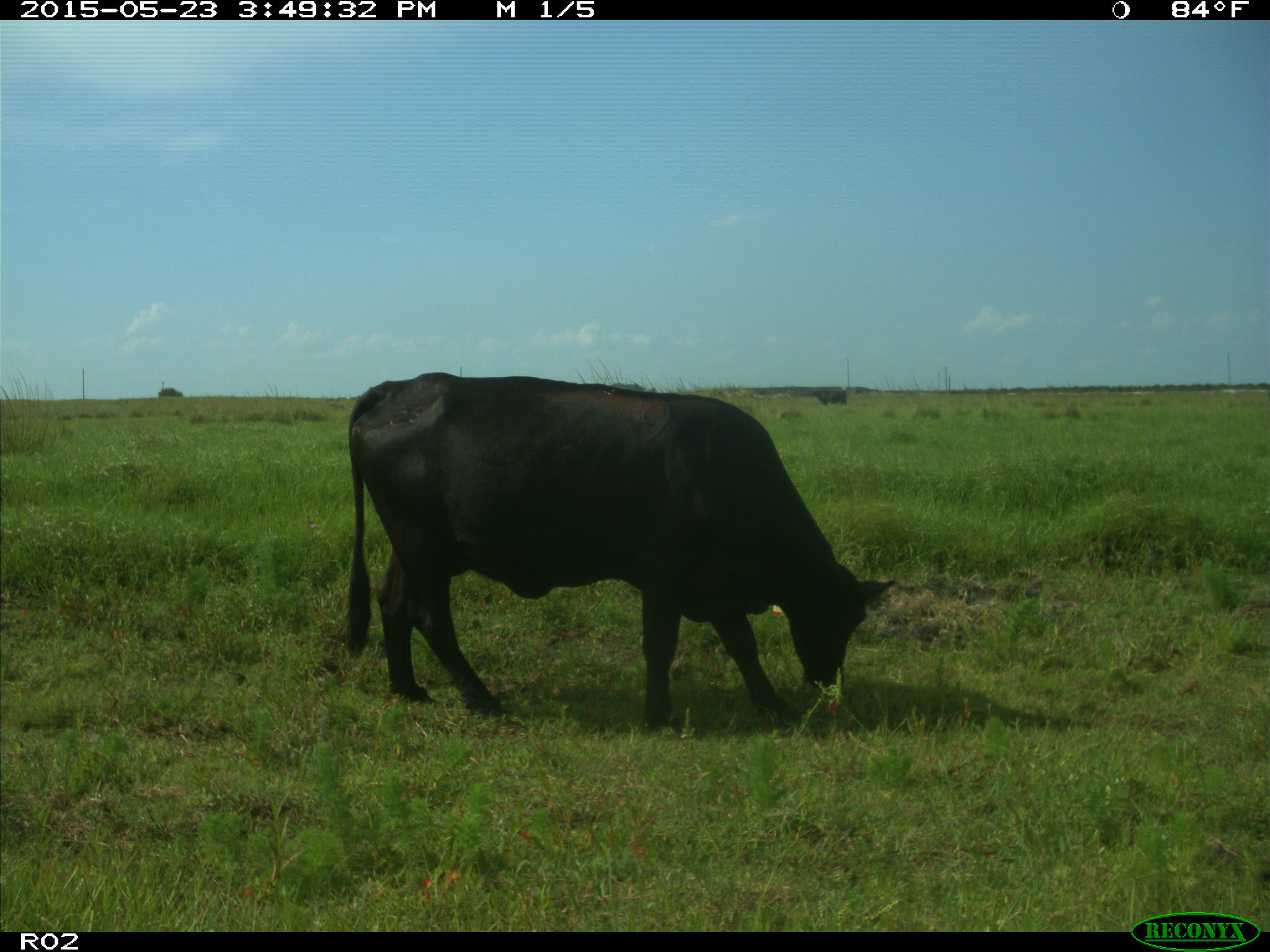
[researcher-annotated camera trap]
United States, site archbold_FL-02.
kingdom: Animalia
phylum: Chordata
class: Mammalia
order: Artiodactyla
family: Bovidae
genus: Bos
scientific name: Bos taurus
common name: domestic cow